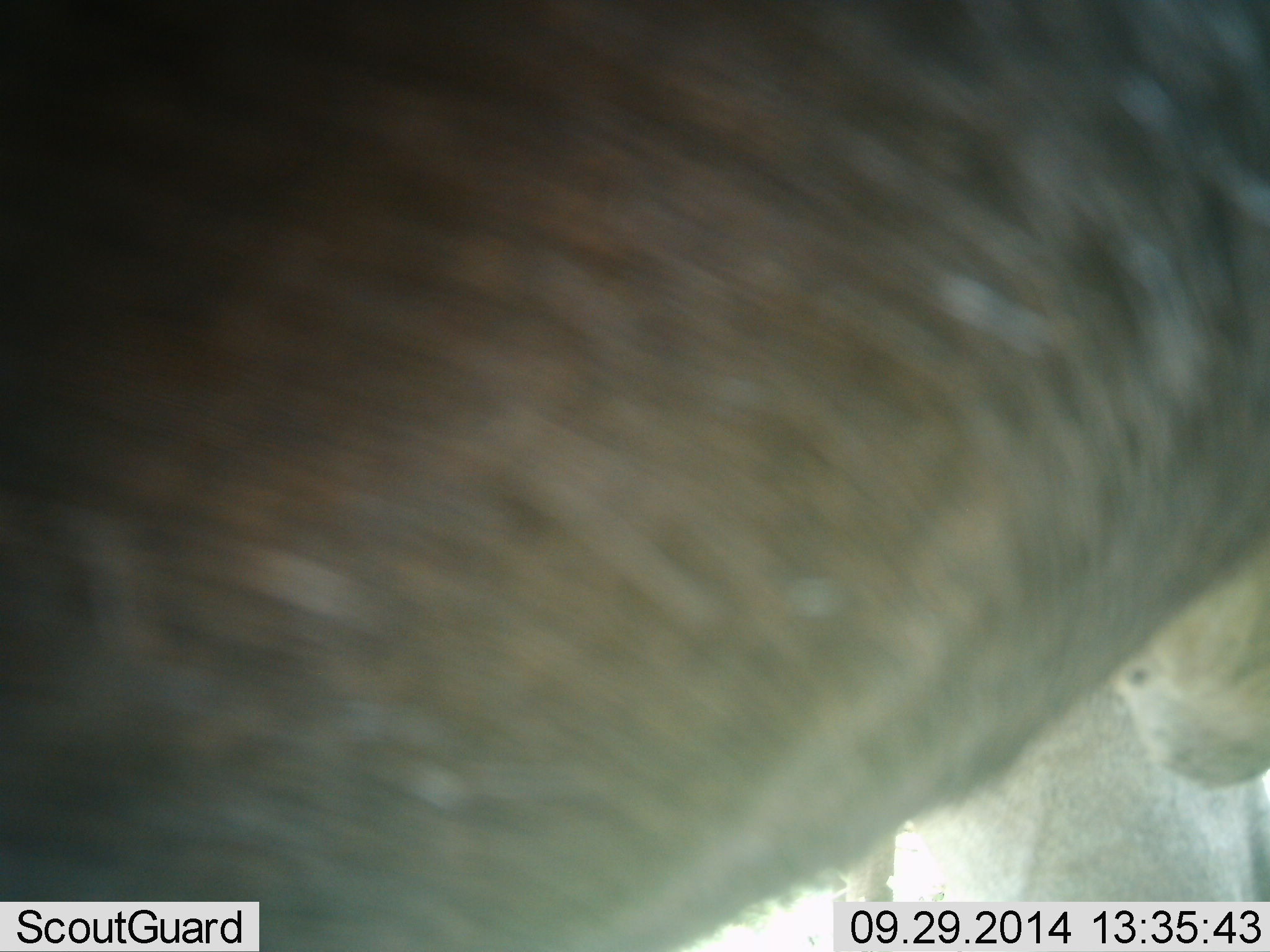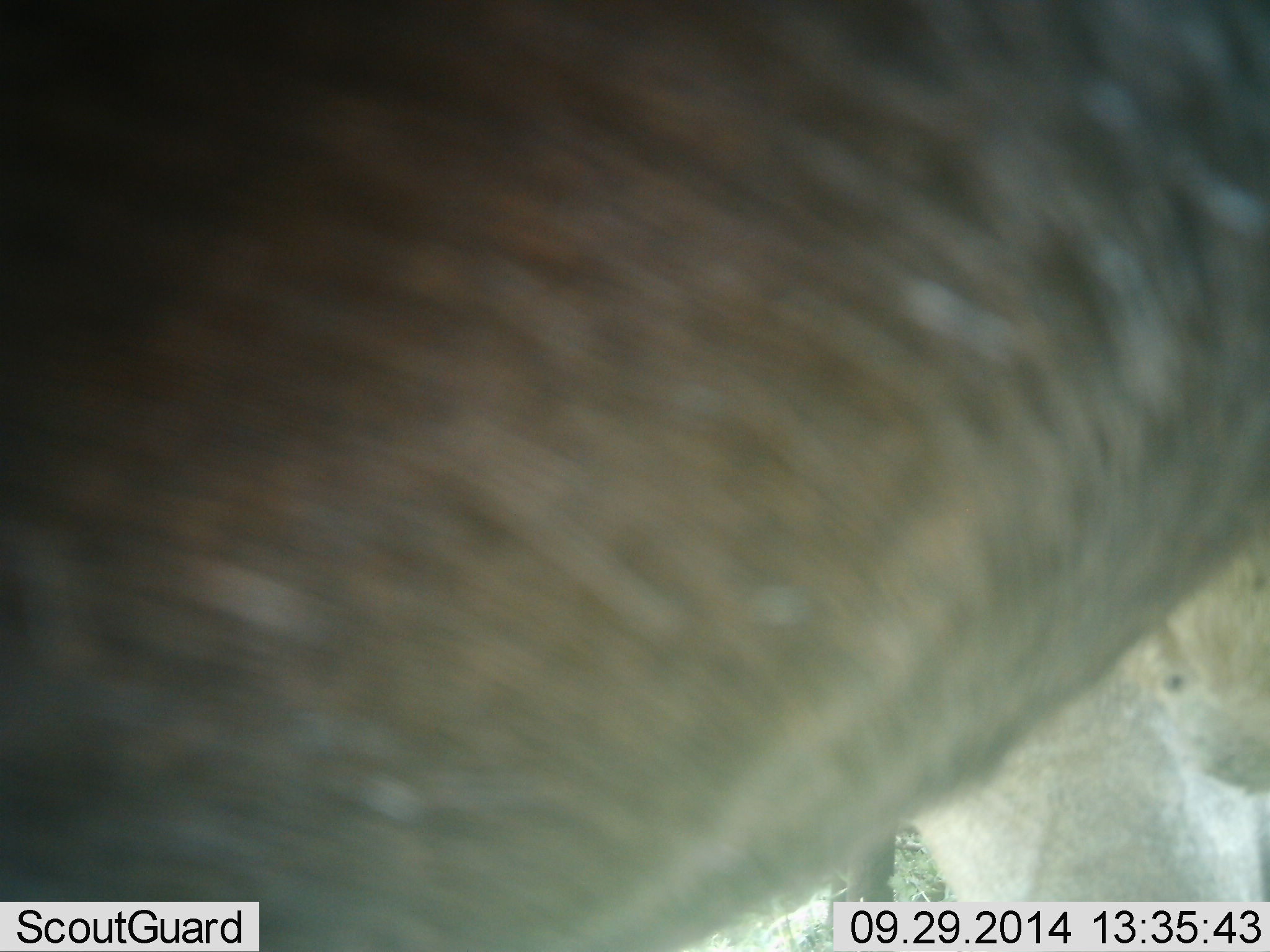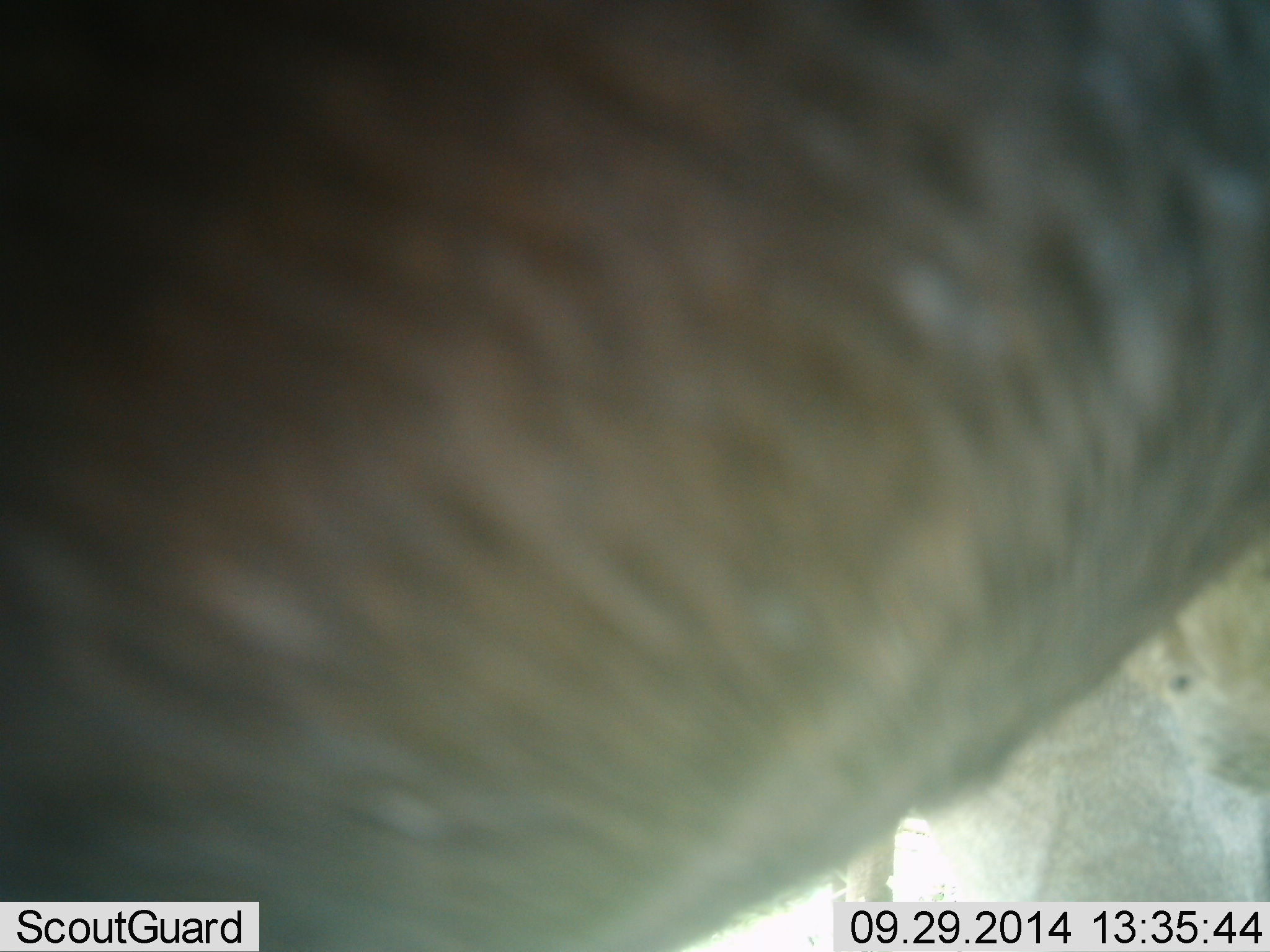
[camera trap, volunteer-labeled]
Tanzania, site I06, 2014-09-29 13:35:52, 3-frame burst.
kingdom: Animalia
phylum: Chordata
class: Mammalia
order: Artiodactyla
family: Bovidae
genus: Connochaetes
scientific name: Connochaetes taurinus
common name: blue wildebeest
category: wildebeest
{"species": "wildebeest (blue wildebeest) (Connochaetes taurinus)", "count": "1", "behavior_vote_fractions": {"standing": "90%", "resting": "0%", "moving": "10%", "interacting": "0%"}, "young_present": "0%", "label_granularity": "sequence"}